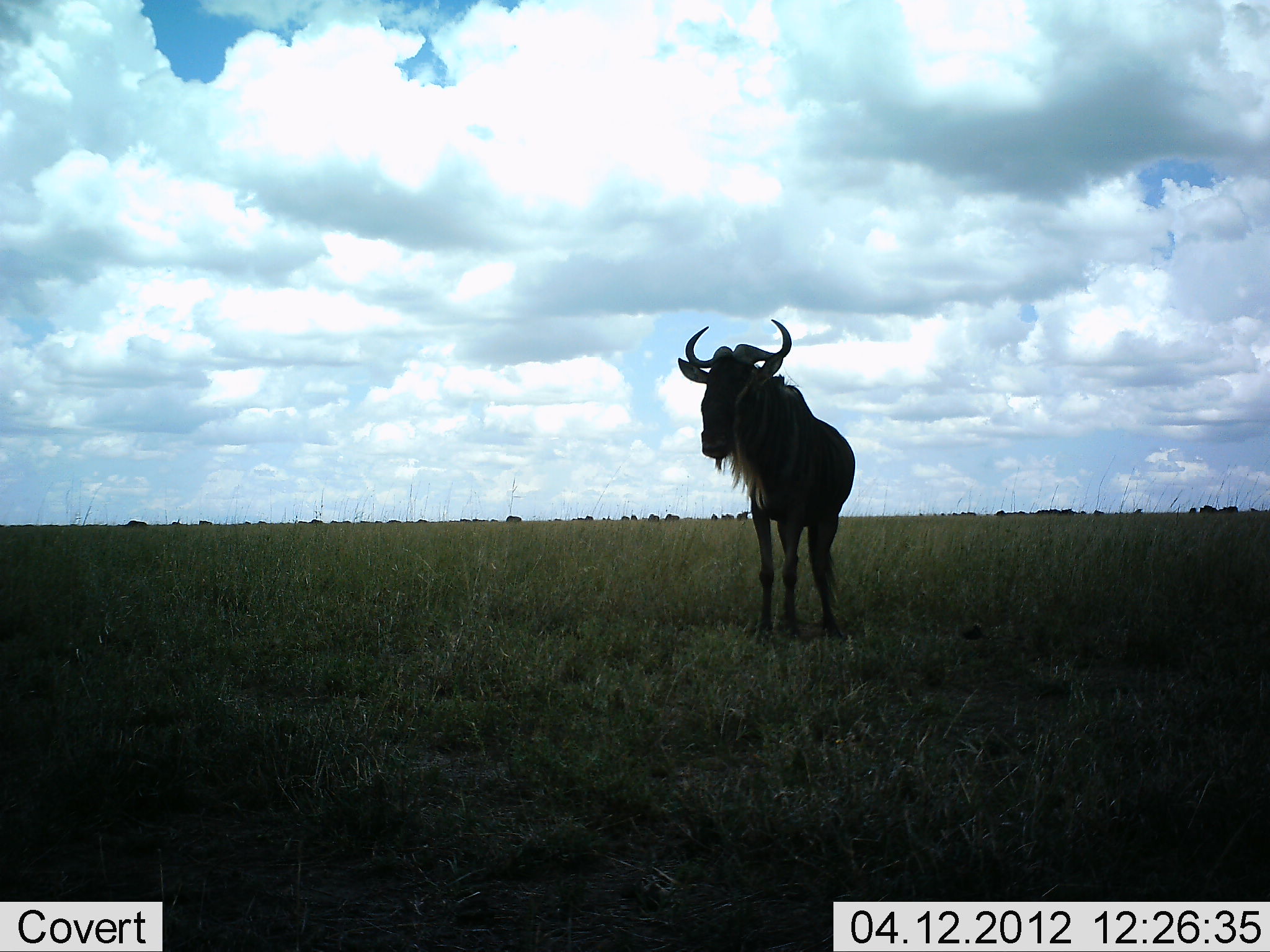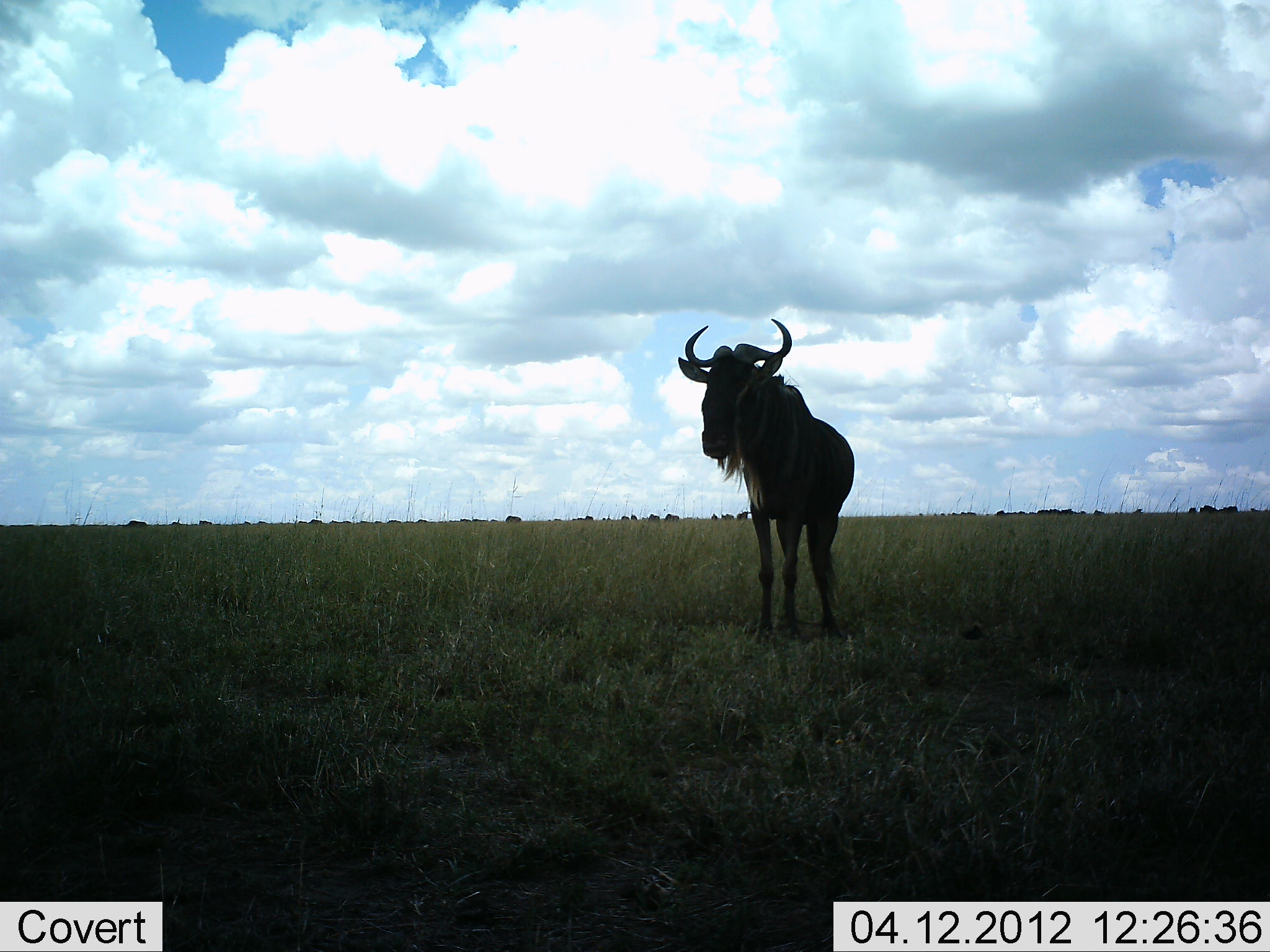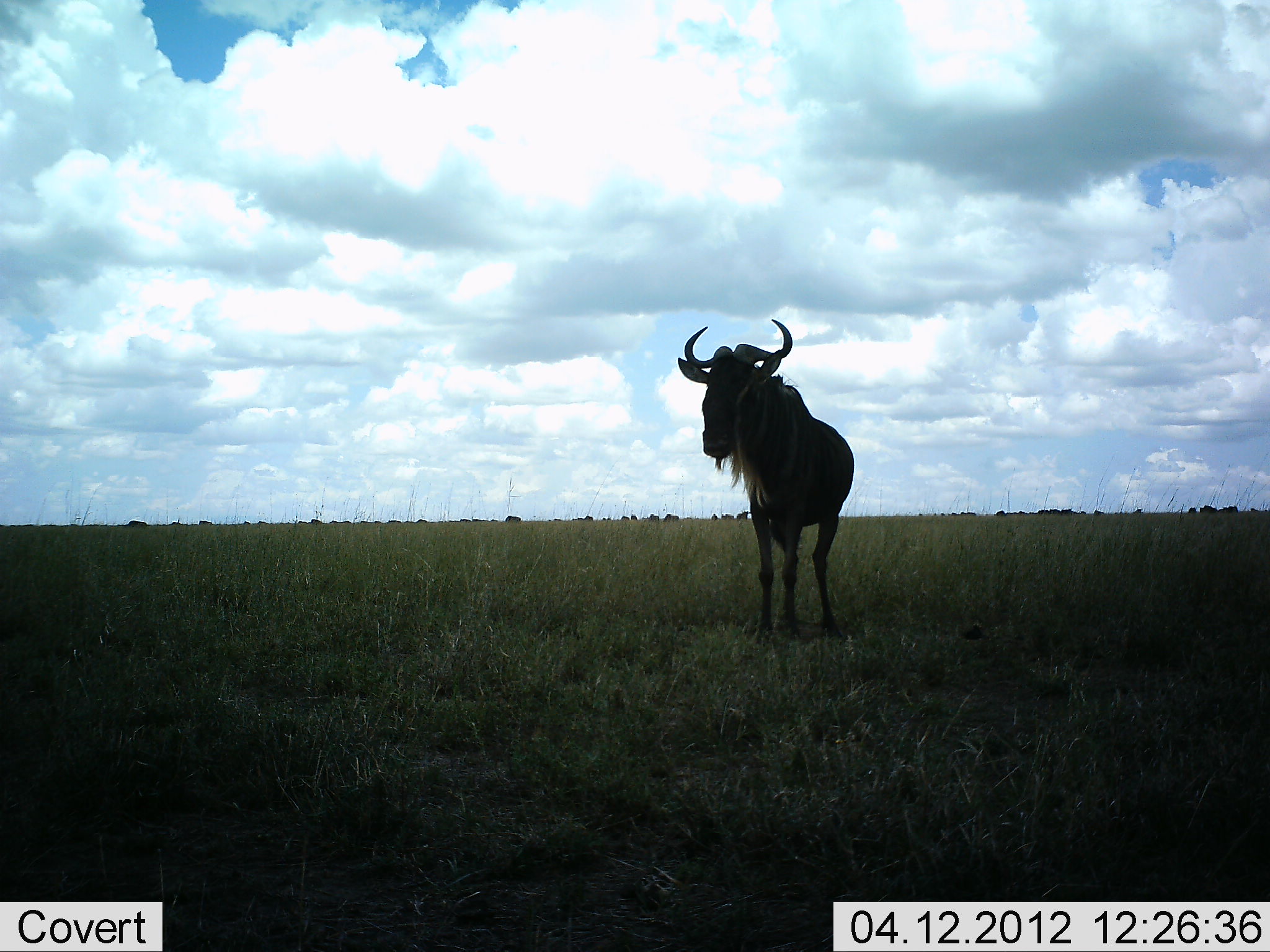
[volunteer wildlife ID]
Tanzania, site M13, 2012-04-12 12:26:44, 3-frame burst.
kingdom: Animalia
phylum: Chordata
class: Mammalia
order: Artiodactyla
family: Bovidae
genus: Connochaetes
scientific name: Connochaetes taurinus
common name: blue wildebeest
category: wildebeest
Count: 1.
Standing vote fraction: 100%.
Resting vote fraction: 4%.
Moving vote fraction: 7%.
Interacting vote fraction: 4%.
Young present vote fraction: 0%.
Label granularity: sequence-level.